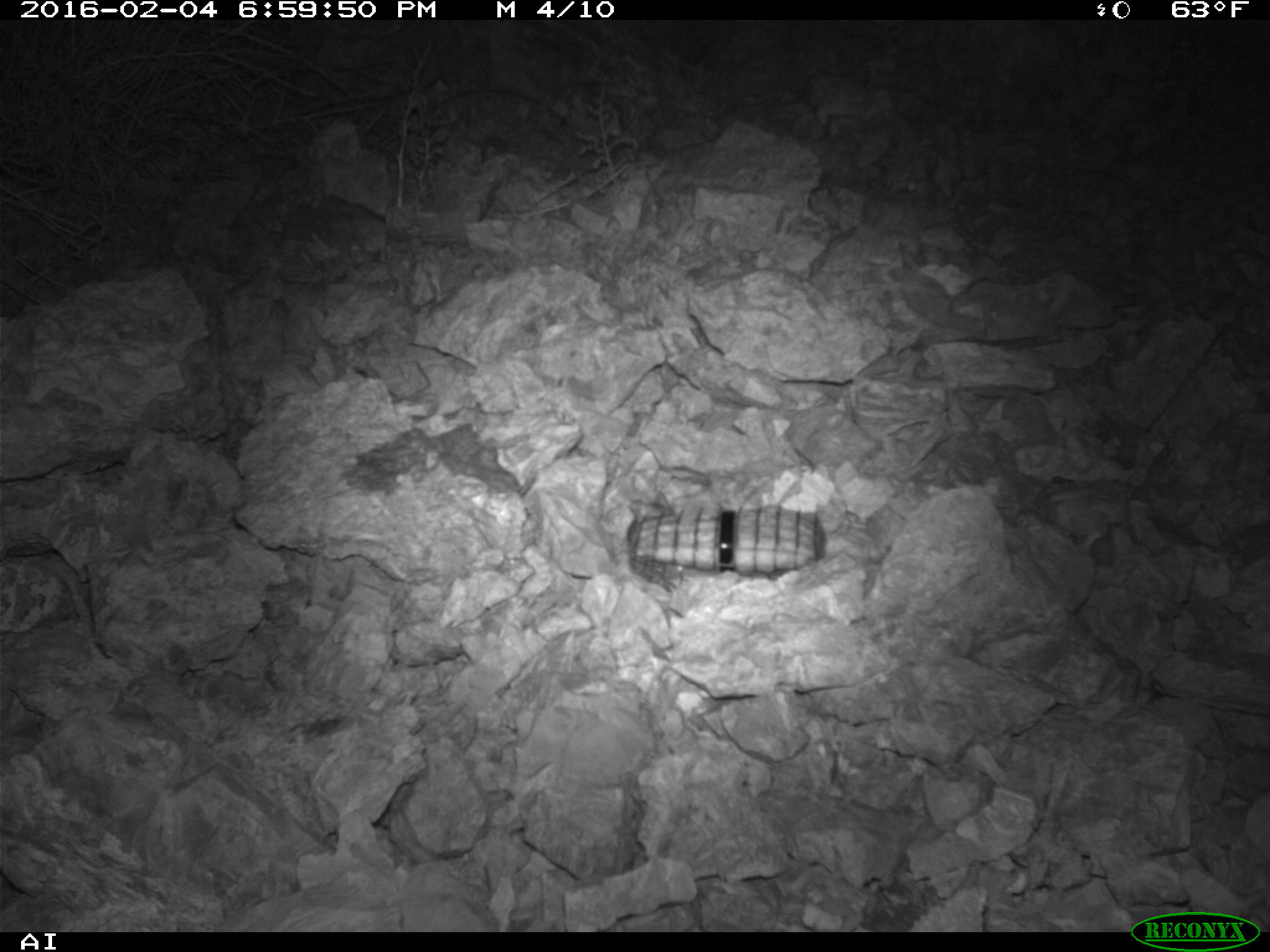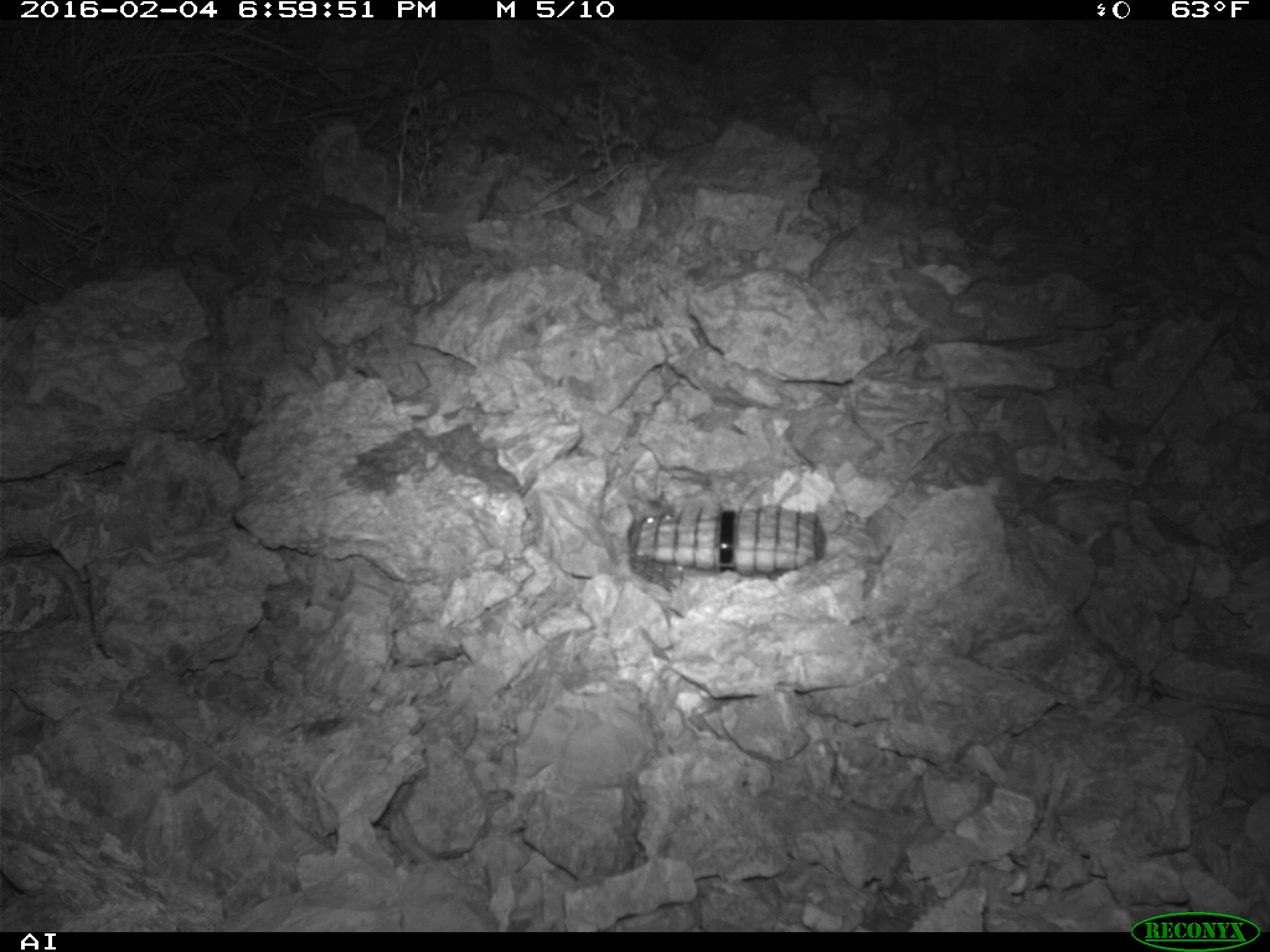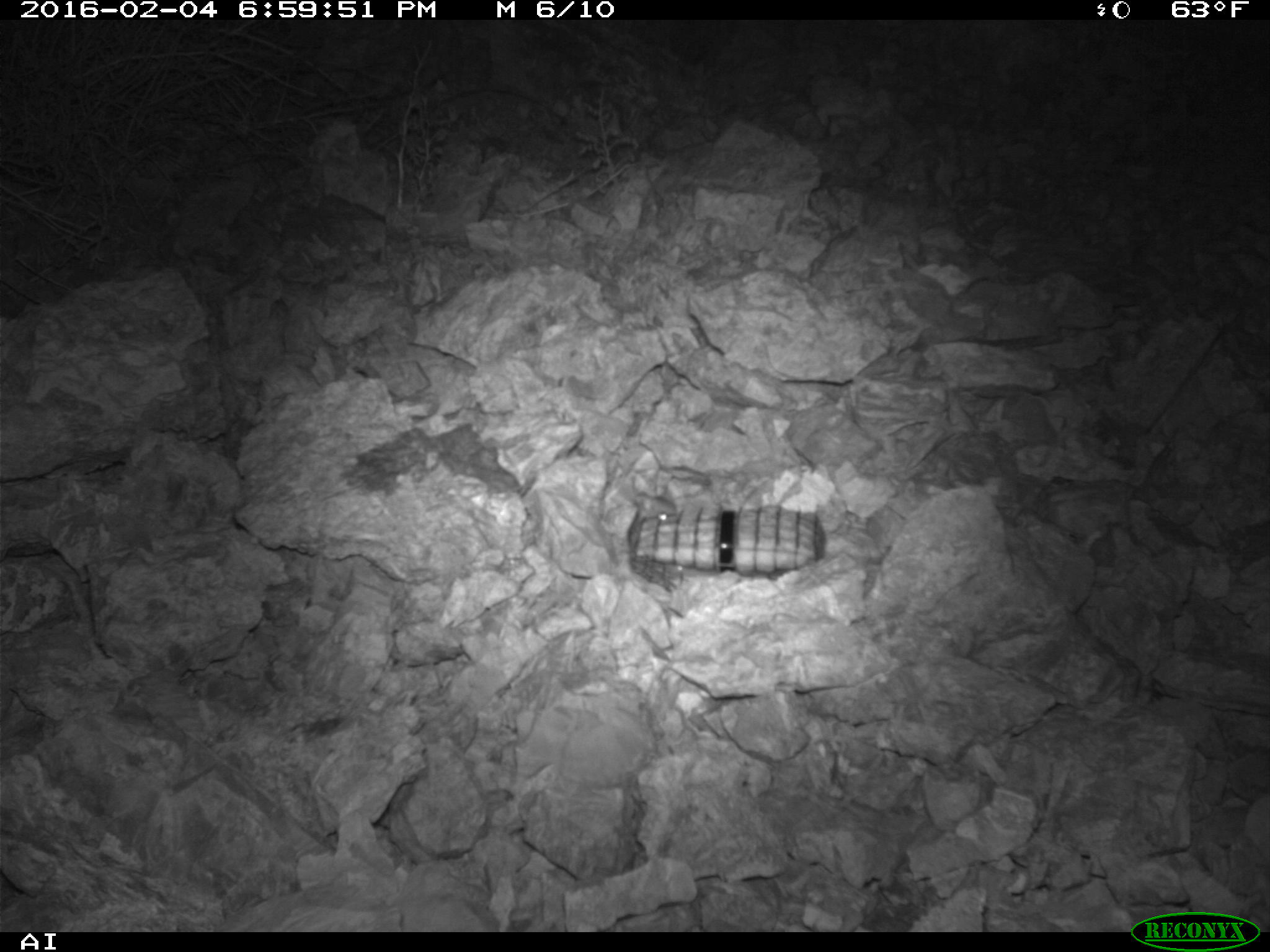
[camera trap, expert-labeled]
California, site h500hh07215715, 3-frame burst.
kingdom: Animalia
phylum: Chordata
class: Mammalia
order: Rodentia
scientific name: Rodentia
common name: rodent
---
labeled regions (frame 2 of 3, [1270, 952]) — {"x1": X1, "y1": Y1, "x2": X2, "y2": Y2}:
rodent: {"x1": 628, "y1": 489, "x2": 677, "y2": 522}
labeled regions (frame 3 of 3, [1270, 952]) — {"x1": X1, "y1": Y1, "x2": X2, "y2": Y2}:
rodent: {"x1": 631, "y1": 493, "x2": 680, "y2": 519}